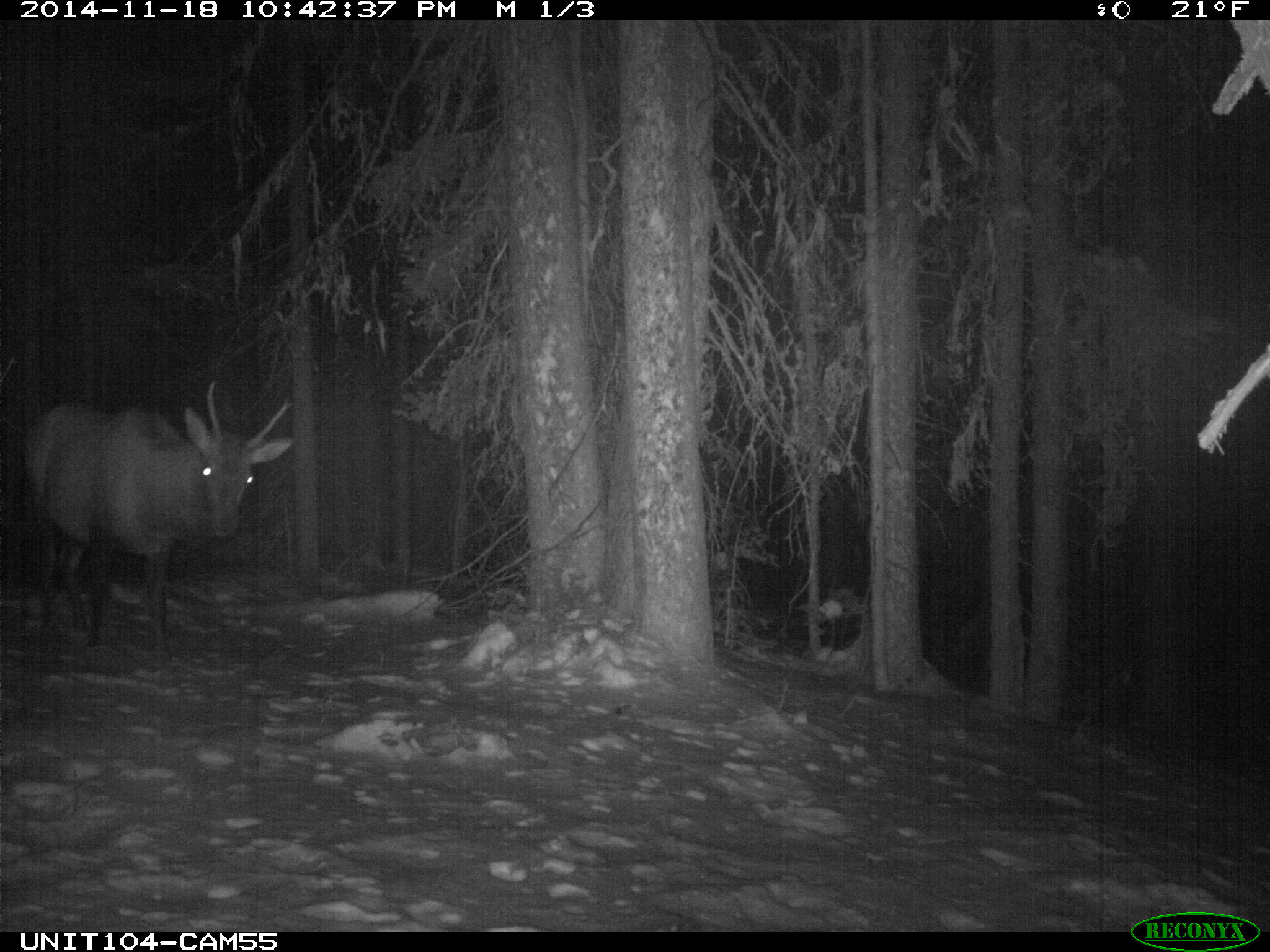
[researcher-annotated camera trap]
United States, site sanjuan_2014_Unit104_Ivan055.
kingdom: Animalia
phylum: Chordata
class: Mammalia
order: Artiodactyla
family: Cervidae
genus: Cervus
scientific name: Cervus elaphus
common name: red deer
Cervus elaphus (red deer).